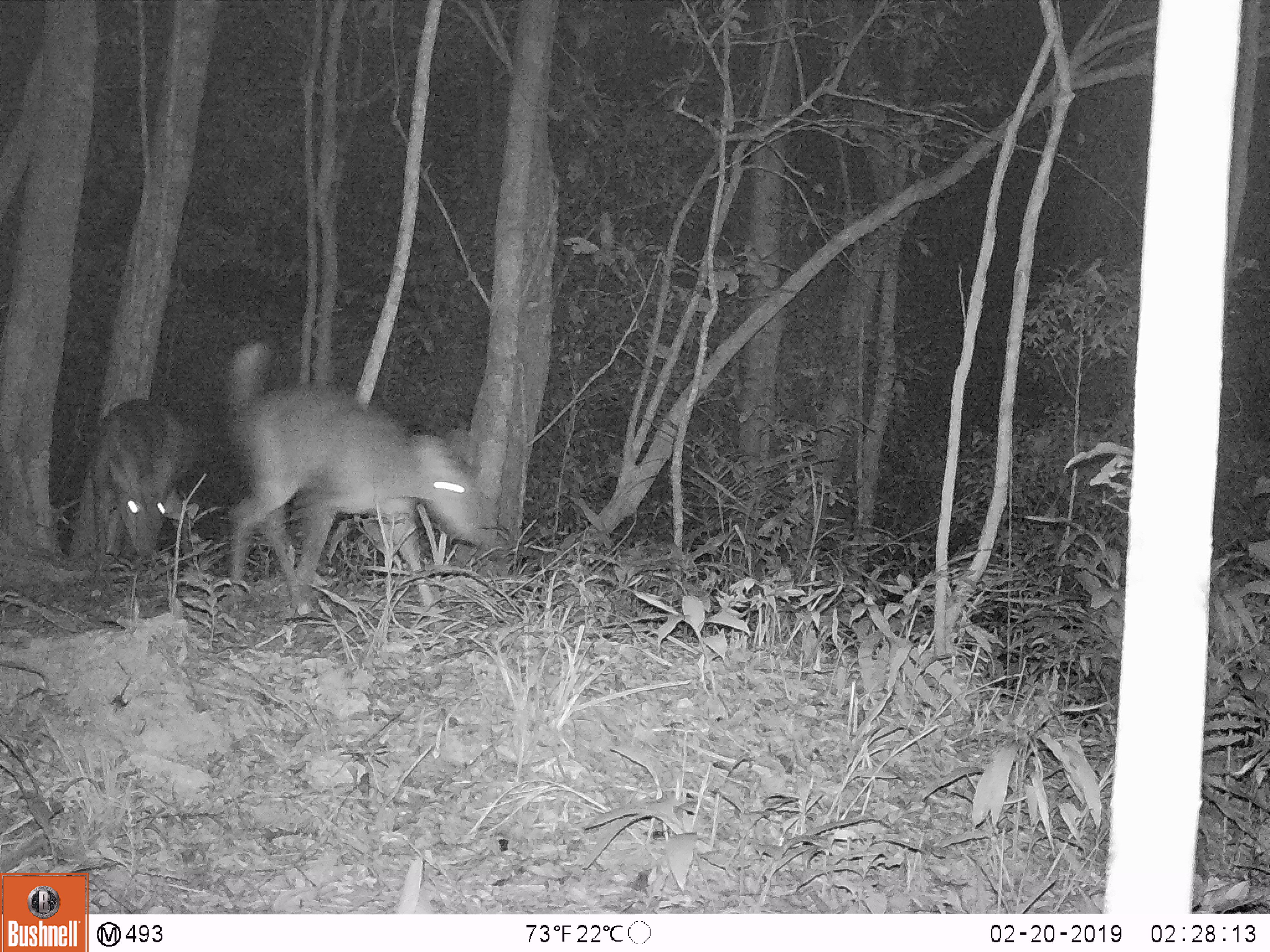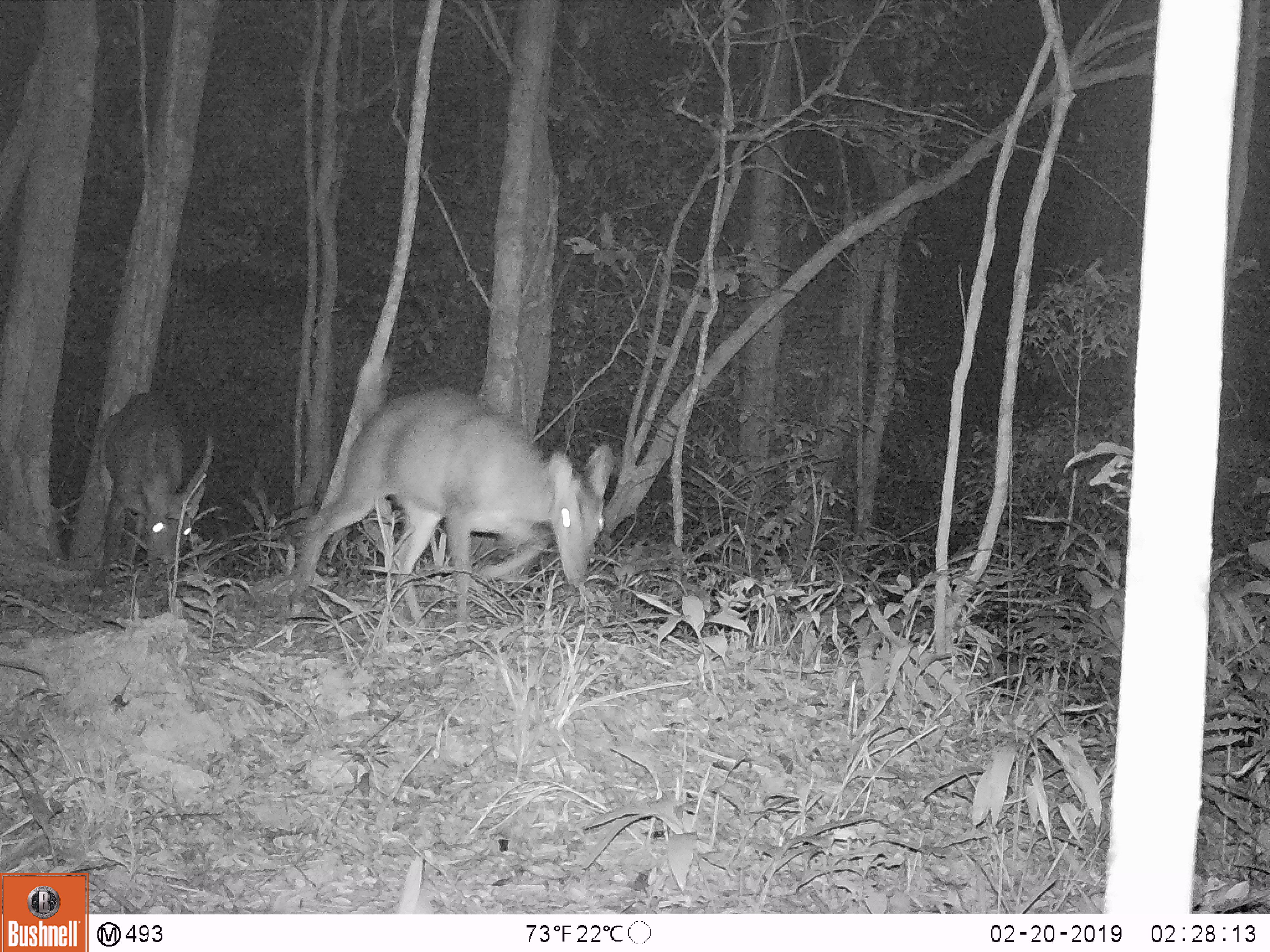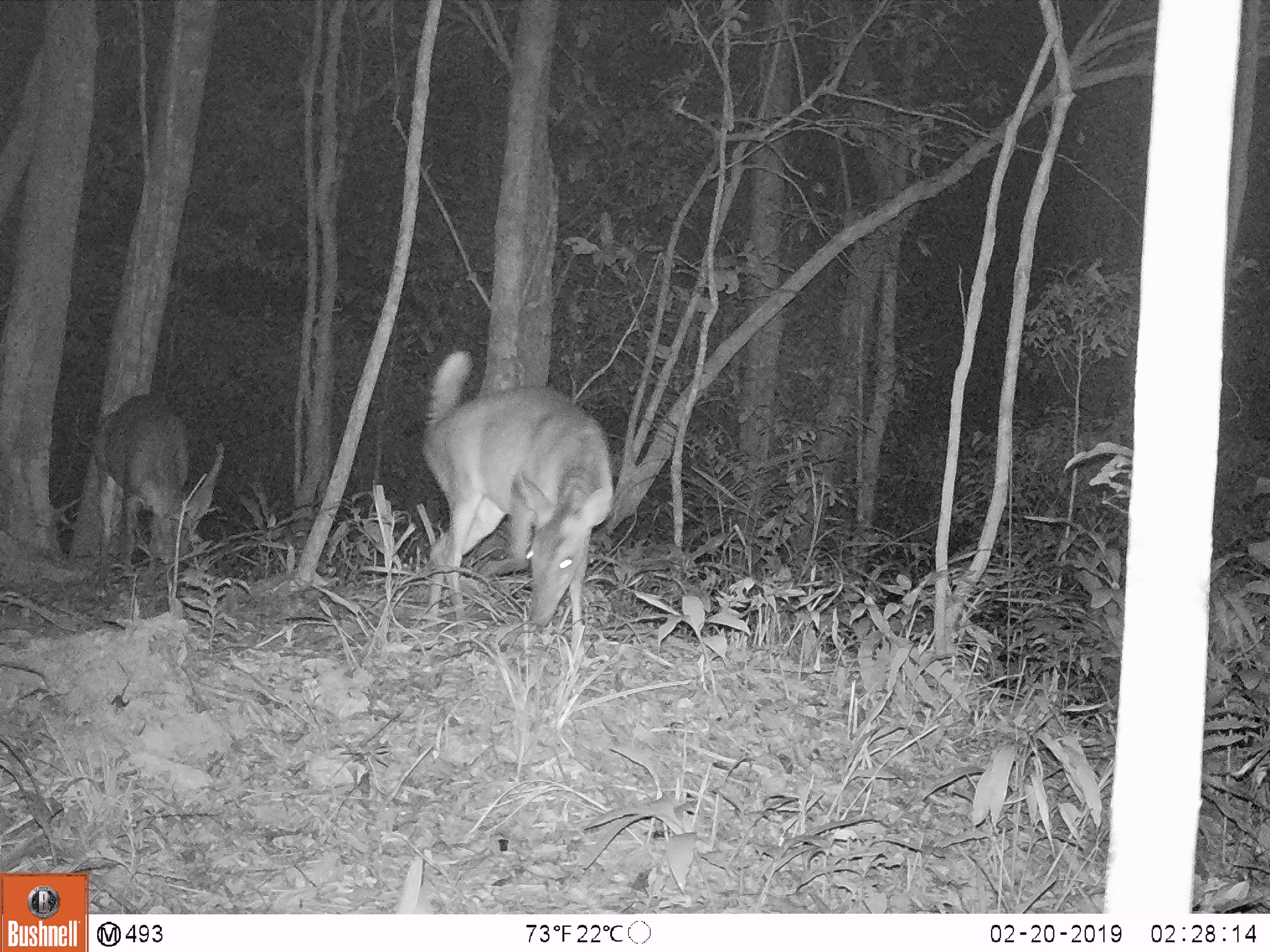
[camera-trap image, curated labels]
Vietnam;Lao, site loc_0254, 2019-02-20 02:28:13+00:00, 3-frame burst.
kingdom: Animalia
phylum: Chordata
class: Mammalia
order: Artiodactyla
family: Cervidae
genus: Muntiacus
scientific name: Muntiacus vuquangensis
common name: large-antlered muntjac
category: large antlered muntjac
Large antlered muntjac (large-antlered muntjac) (Muntiacus vuquangensis). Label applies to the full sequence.